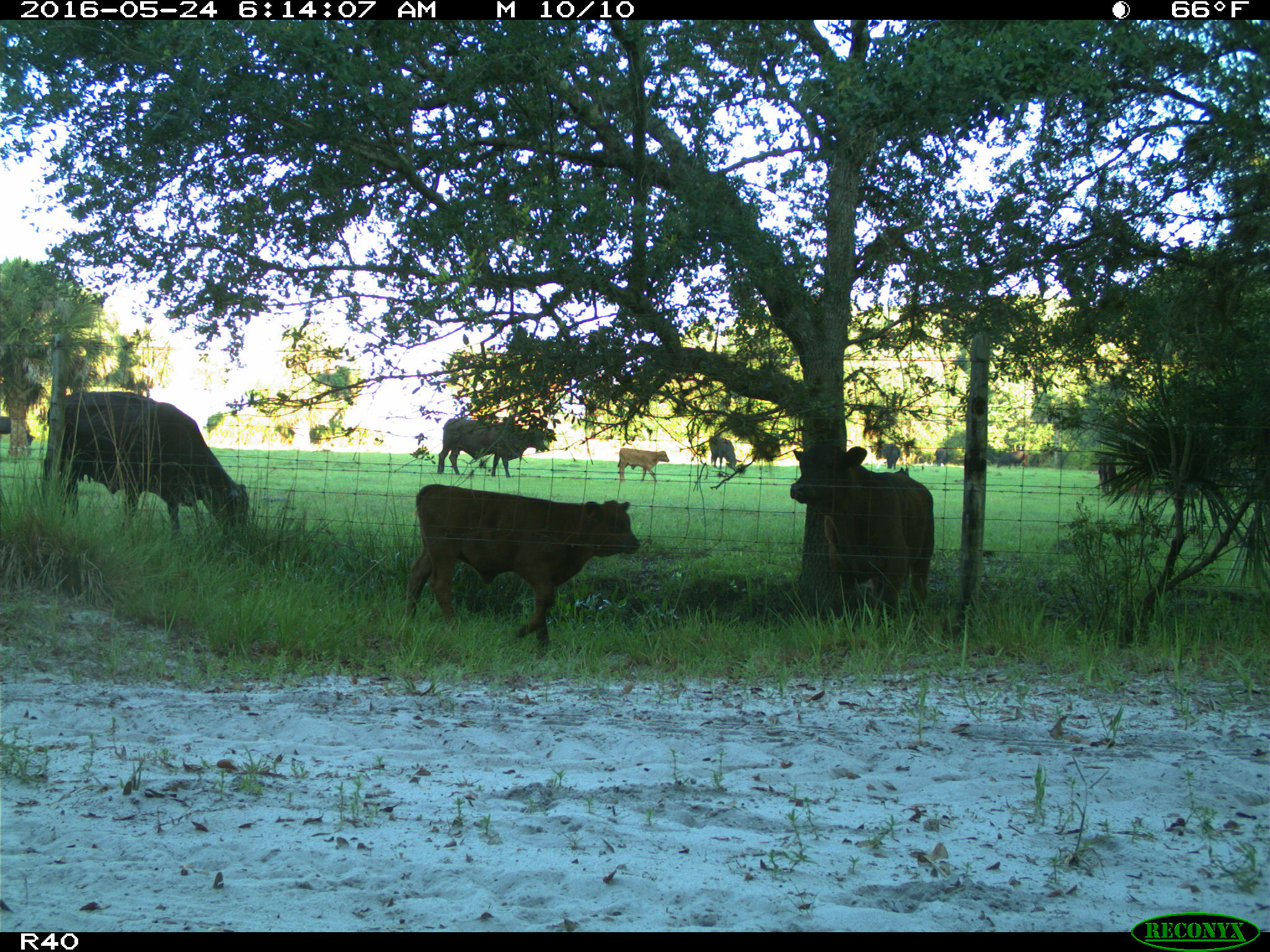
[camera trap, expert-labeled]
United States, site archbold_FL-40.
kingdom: Animalia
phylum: Chordata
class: Mammalia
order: Artiodactyla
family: Bovidae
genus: Bos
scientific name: Bos taurus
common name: domestic cow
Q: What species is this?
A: Bos taurus (domestic cow).